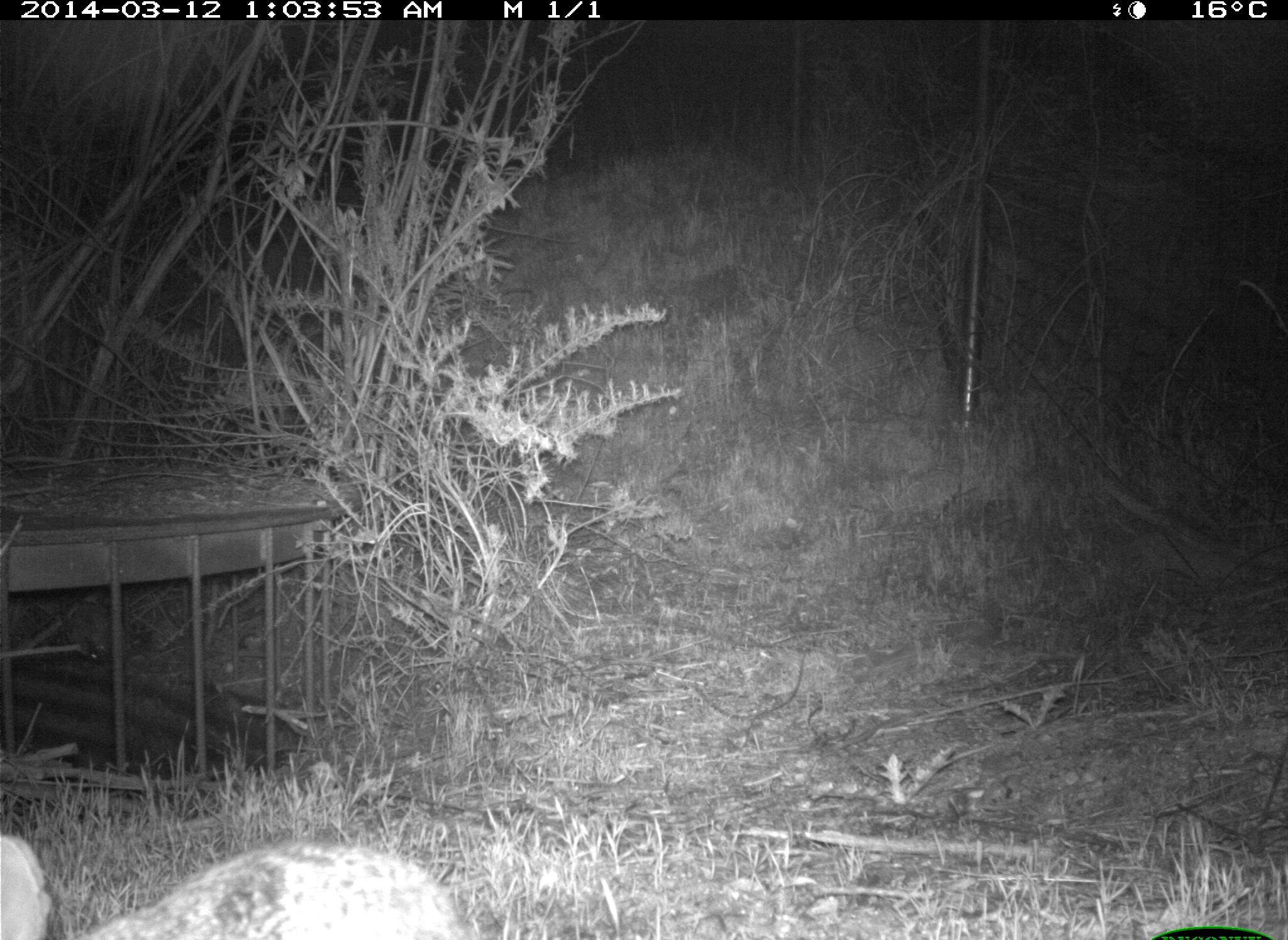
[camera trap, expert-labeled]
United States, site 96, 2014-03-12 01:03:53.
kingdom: Animalia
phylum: Chordata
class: Mammalia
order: Lagomorpha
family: Leporidae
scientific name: Leporidae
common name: rabbits and hares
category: rabbit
Rabbit (rabbits and hares) (Leporidae).